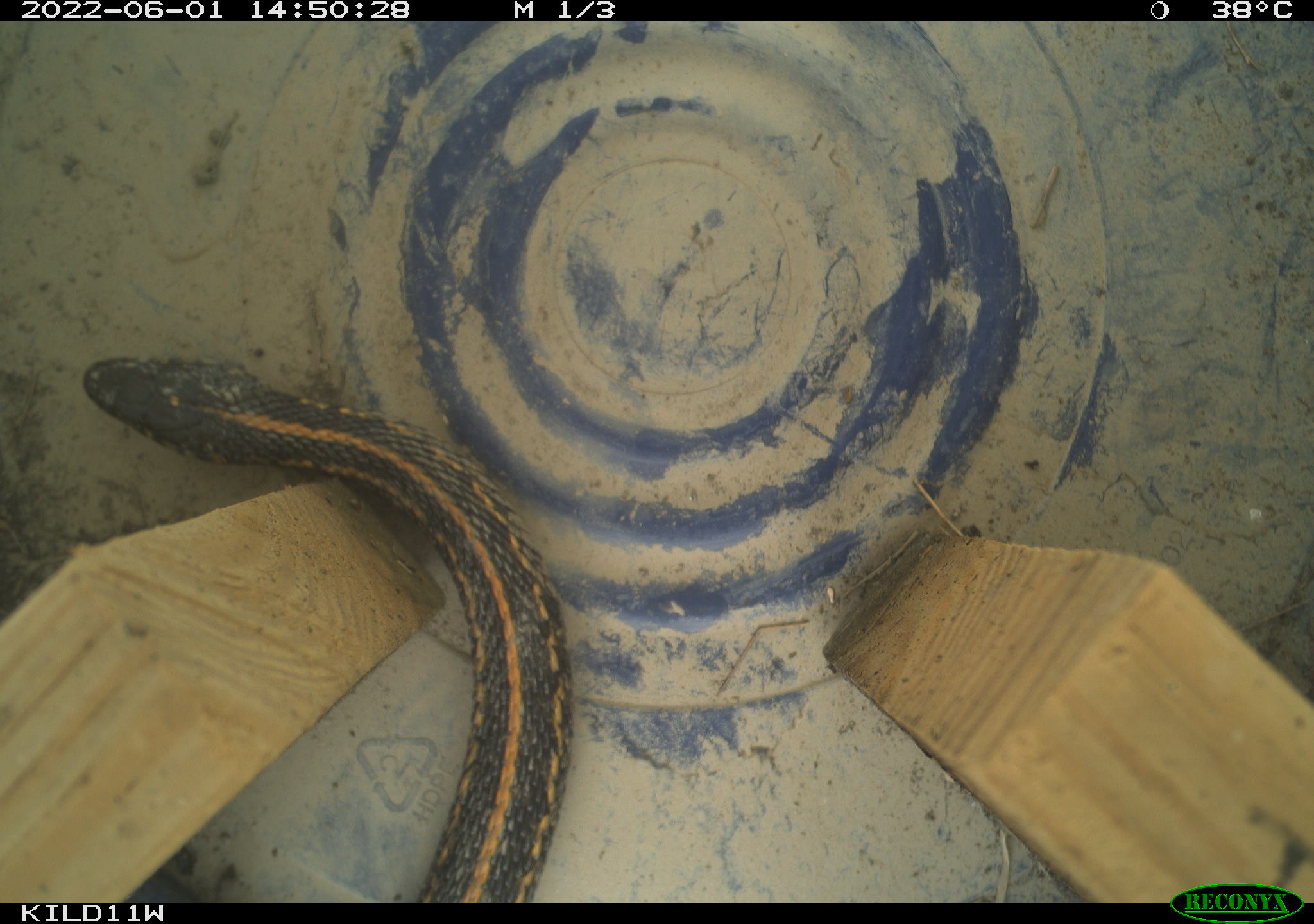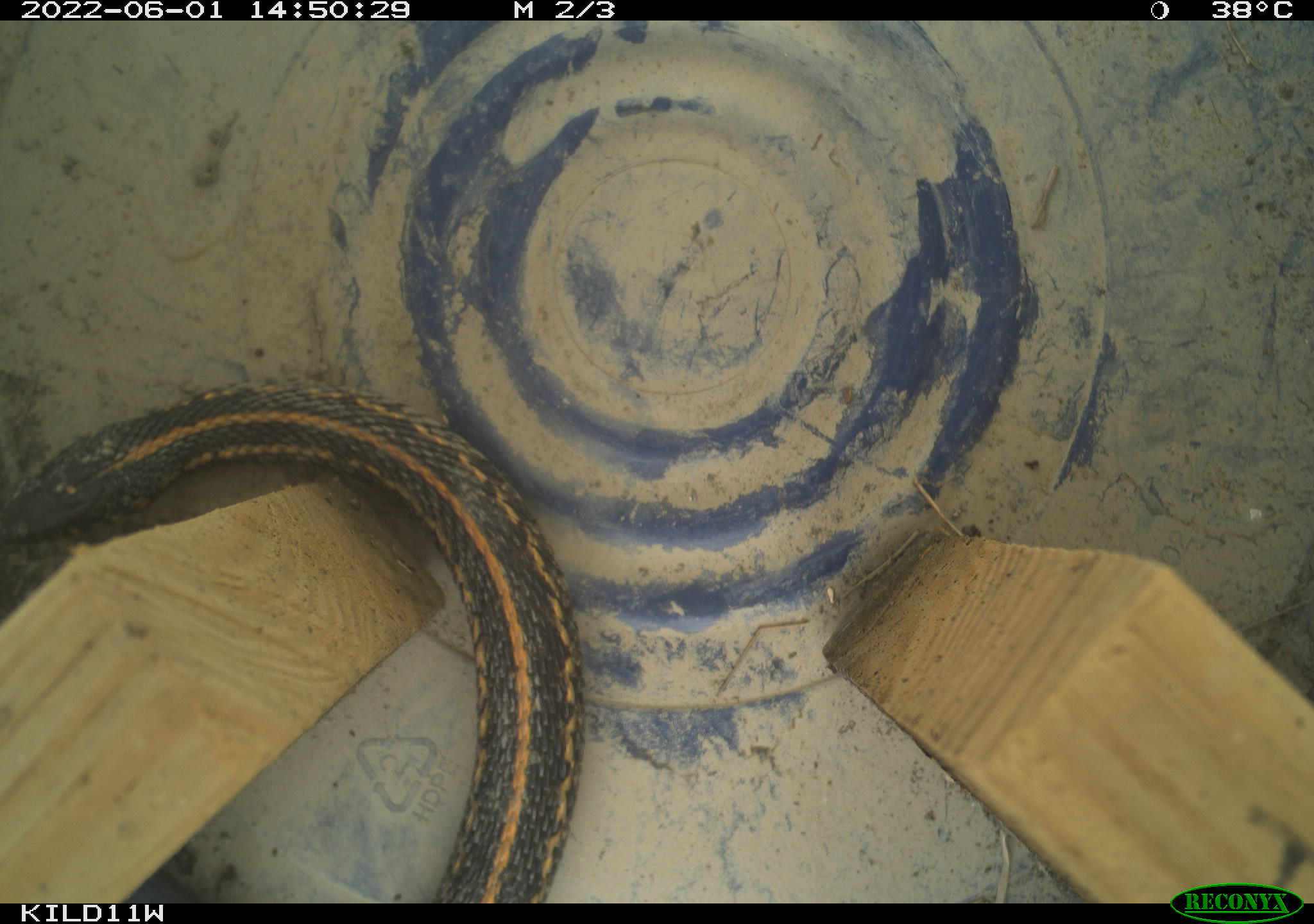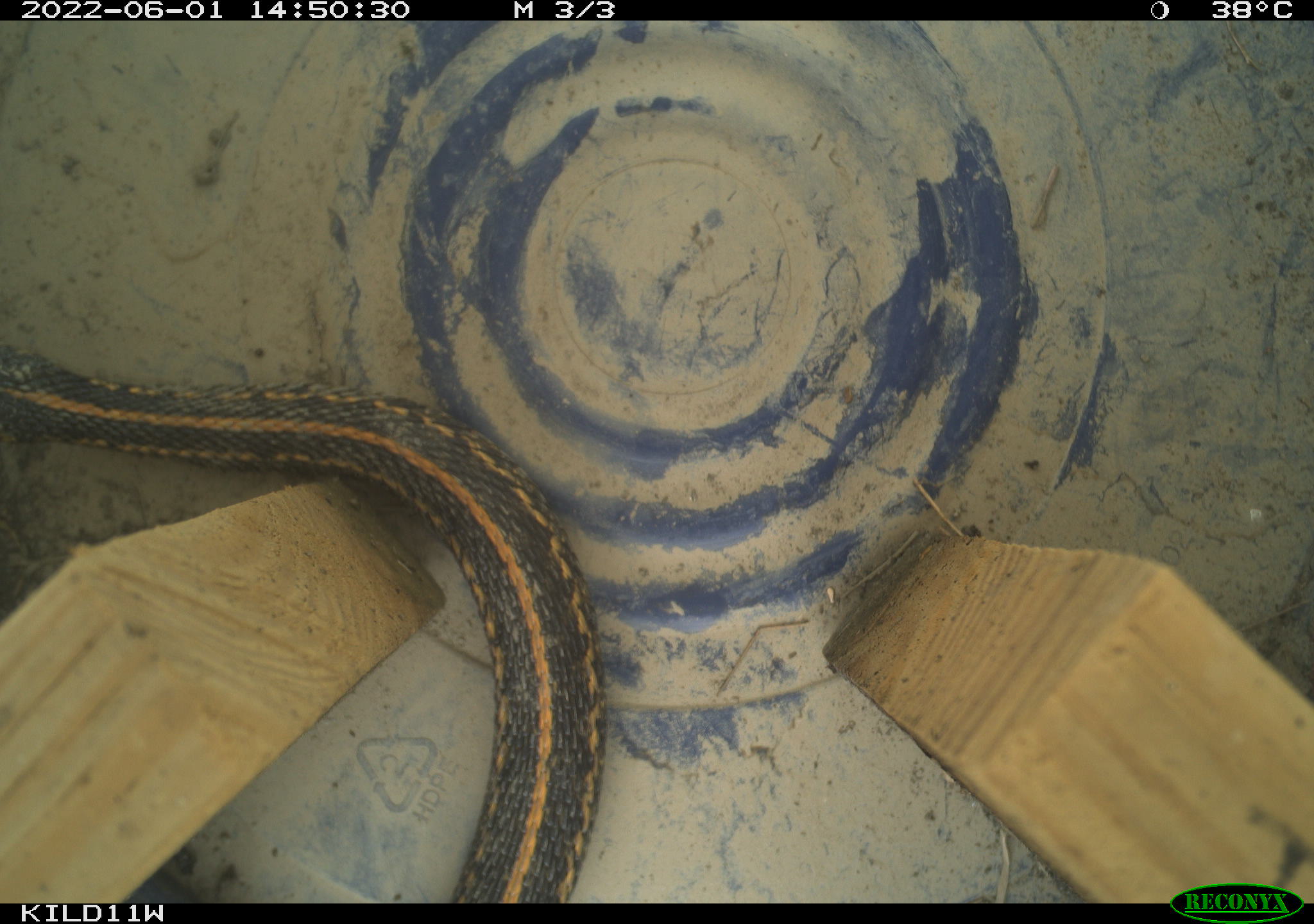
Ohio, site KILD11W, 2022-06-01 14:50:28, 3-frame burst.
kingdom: Animalia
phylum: Chordata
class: Reptilia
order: Squamata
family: Colubridae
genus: Thamnophis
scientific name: Thamnophis radix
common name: plains gartersnake